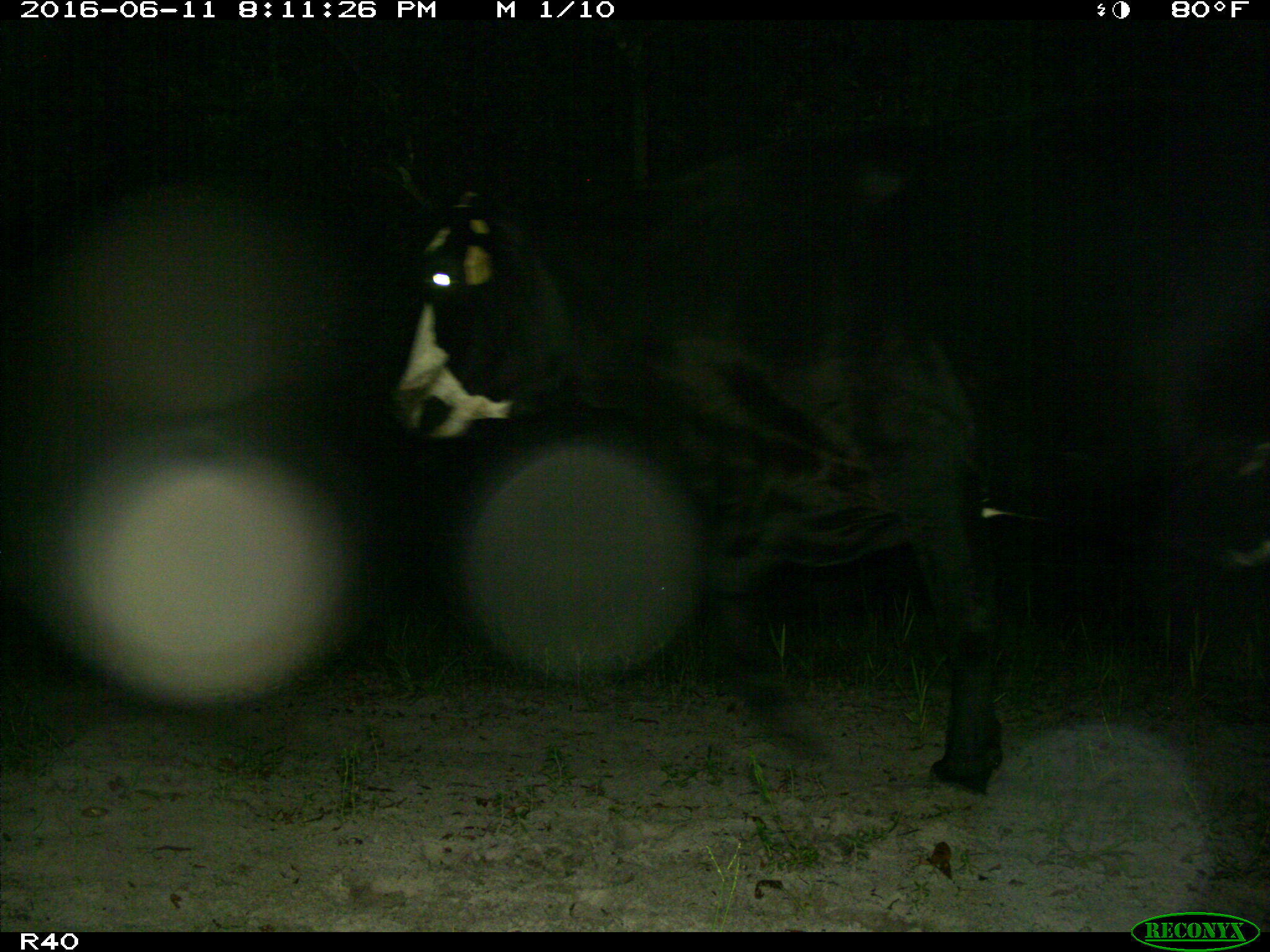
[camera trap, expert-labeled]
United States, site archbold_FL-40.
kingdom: Animalia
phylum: Chordata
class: Mammalia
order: Artiodactyla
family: Bovidae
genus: Bos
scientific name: Bos taurus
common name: domestic cow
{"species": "Bos taurus (domestic cow)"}